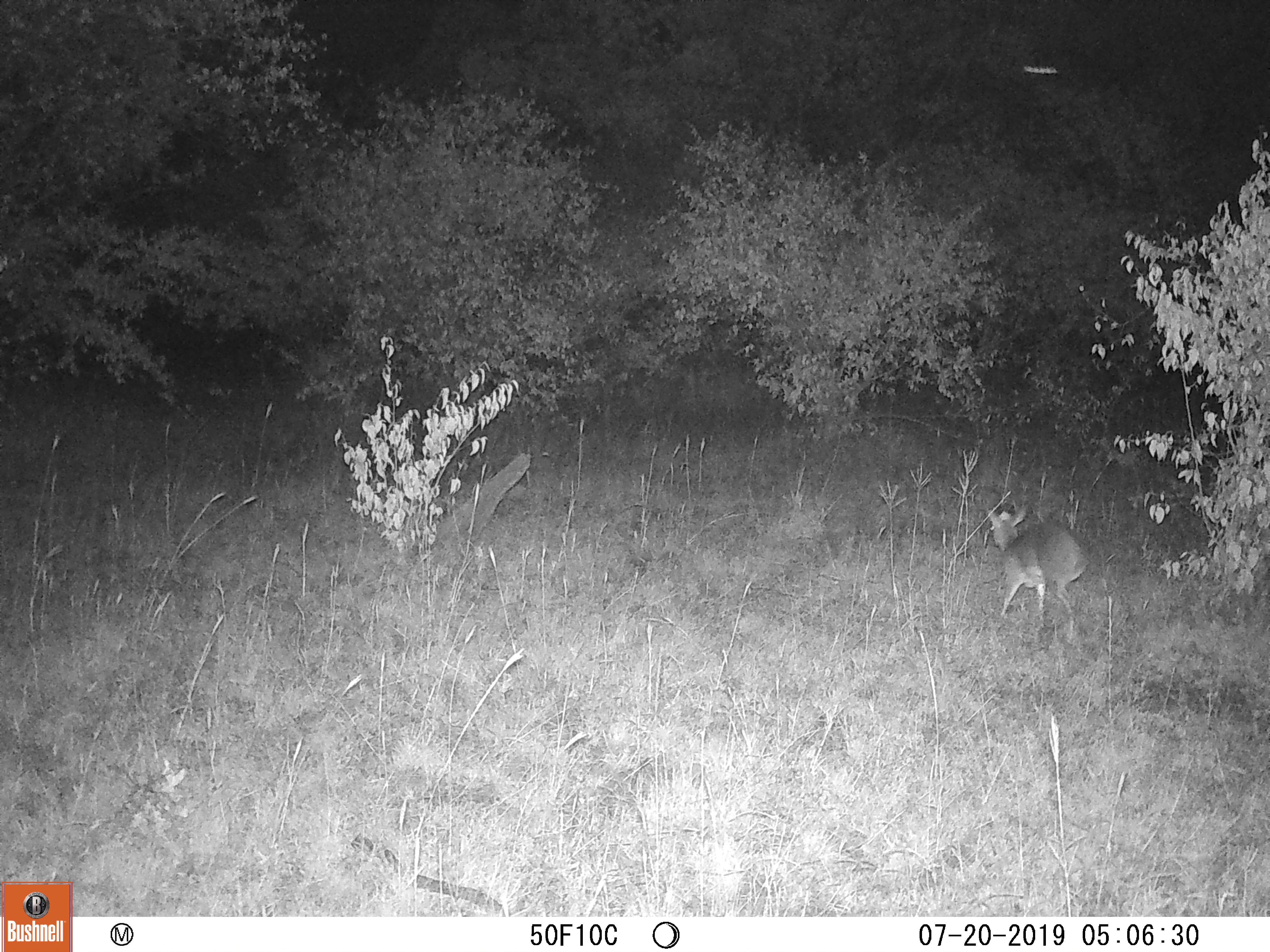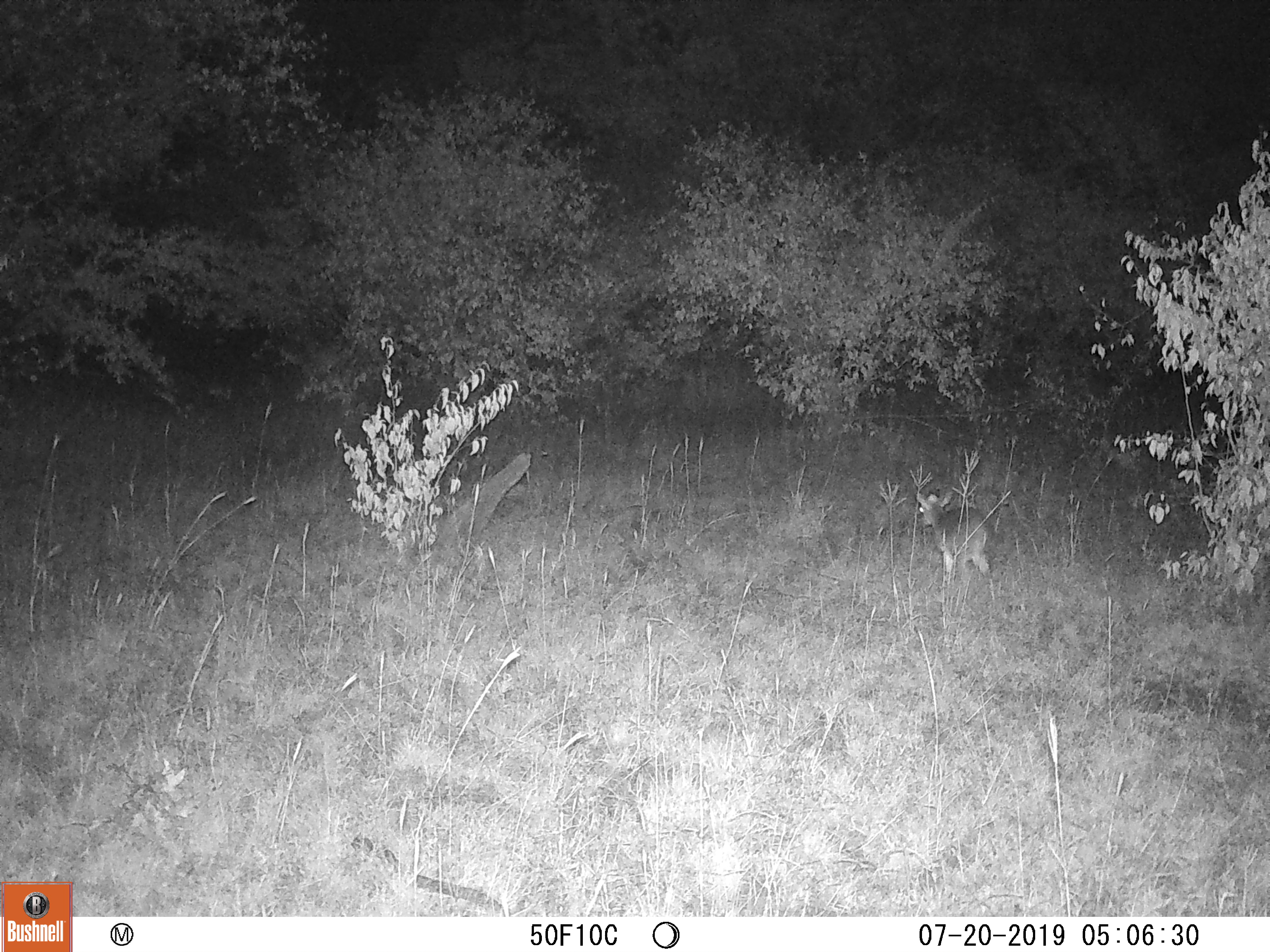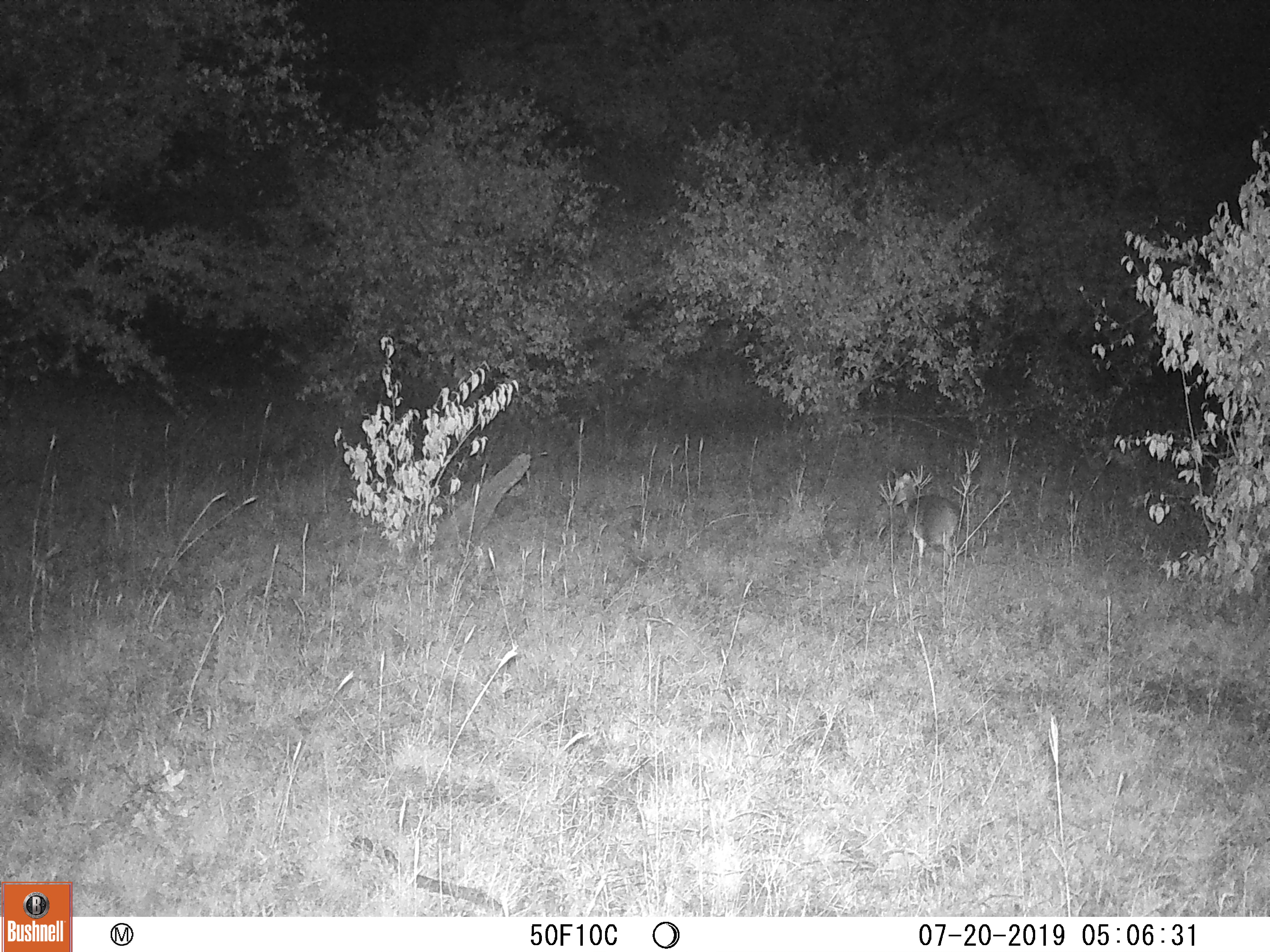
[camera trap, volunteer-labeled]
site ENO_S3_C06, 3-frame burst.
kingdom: Animalia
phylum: Chordata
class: Mammalia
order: Artiodactyla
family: Bovidae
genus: Madoqua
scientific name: Madoqua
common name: dik-dik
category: dikdik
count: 1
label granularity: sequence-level